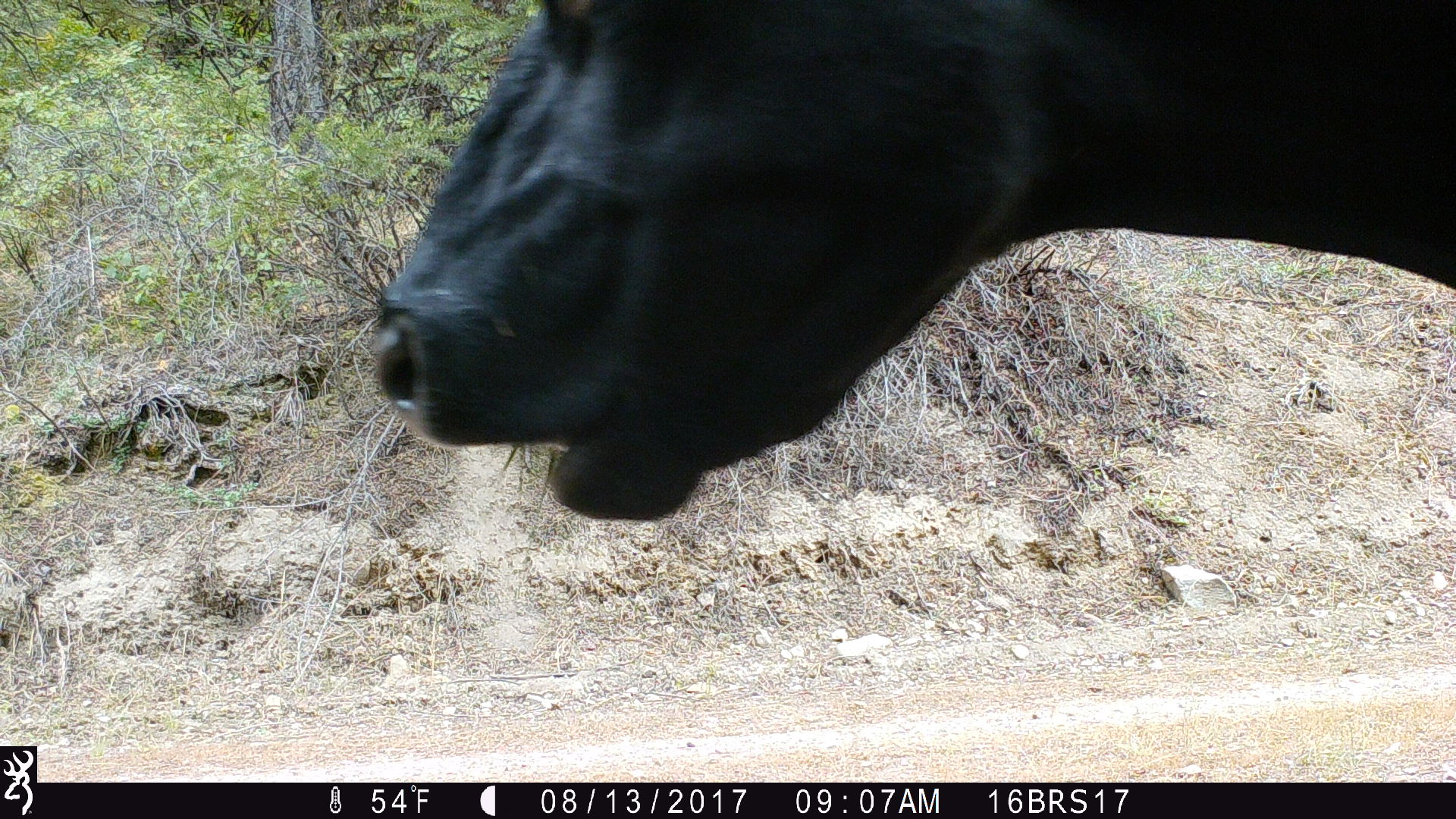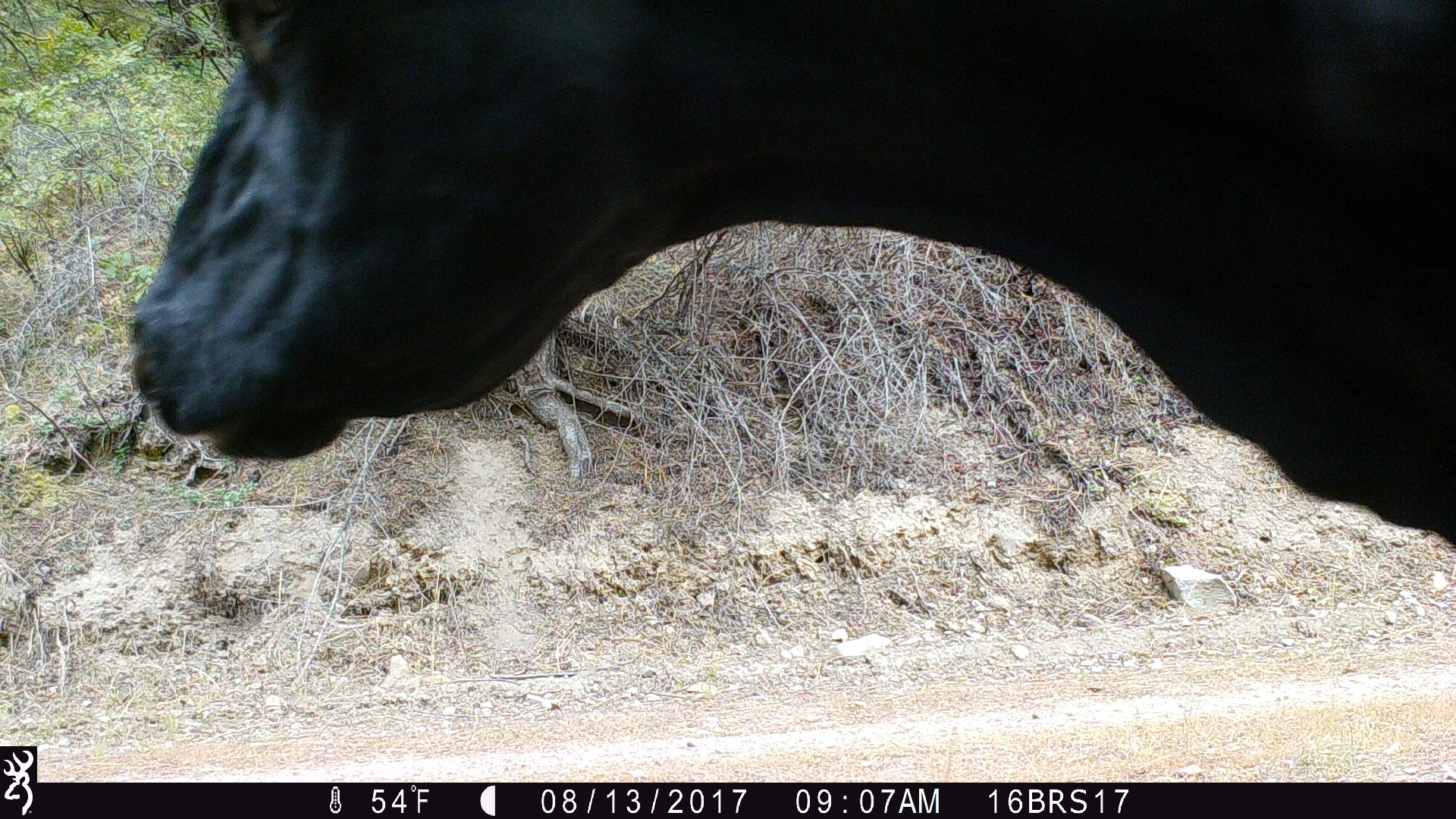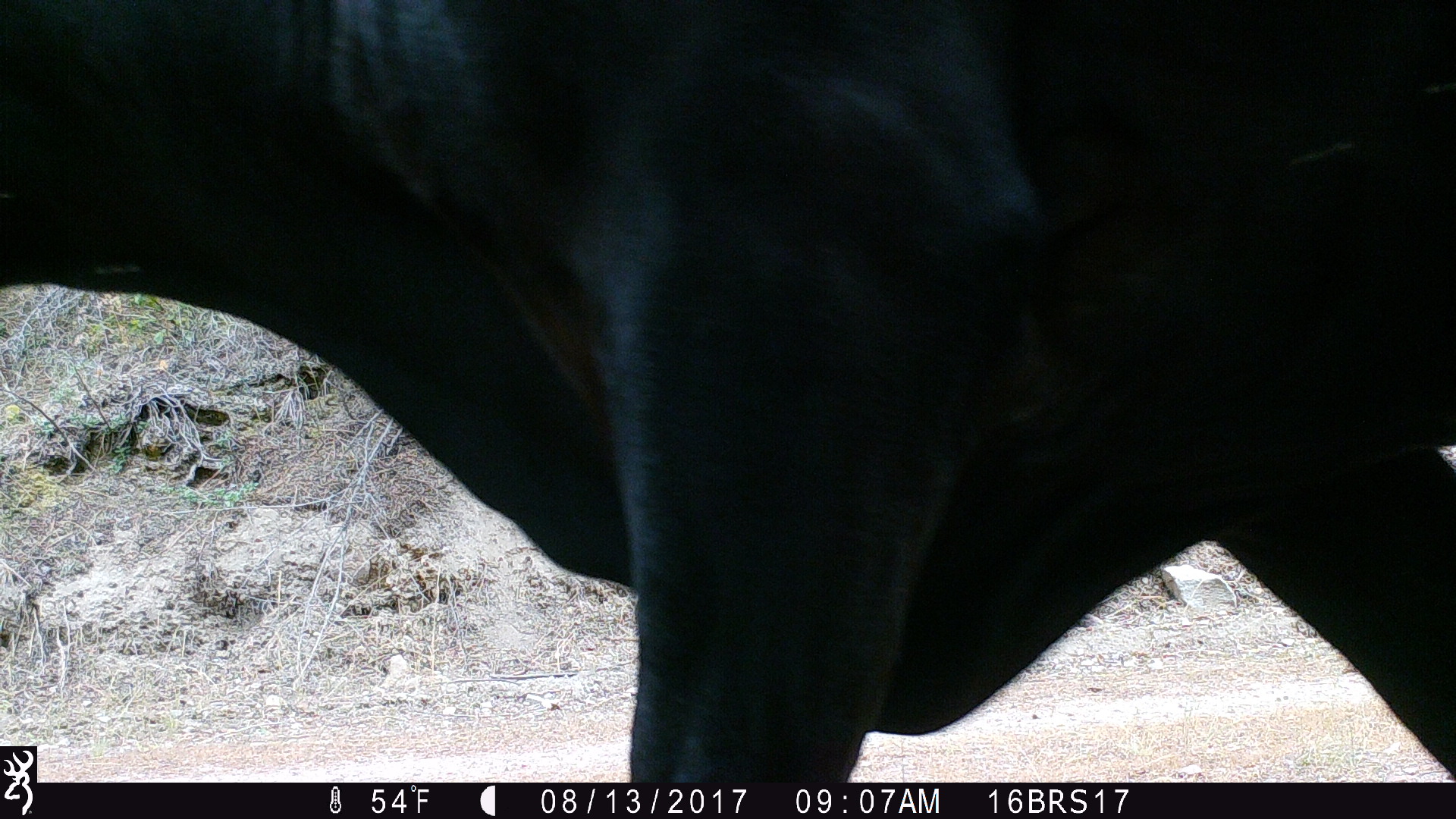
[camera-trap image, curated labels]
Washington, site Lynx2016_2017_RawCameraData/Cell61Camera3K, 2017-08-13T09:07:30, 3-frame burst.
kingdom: Animalia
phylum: Chordata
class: Mammalia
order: Artiodactyla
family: Bovidae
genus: Bos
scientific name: Bos taurus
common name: domestic cattle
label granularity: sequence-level